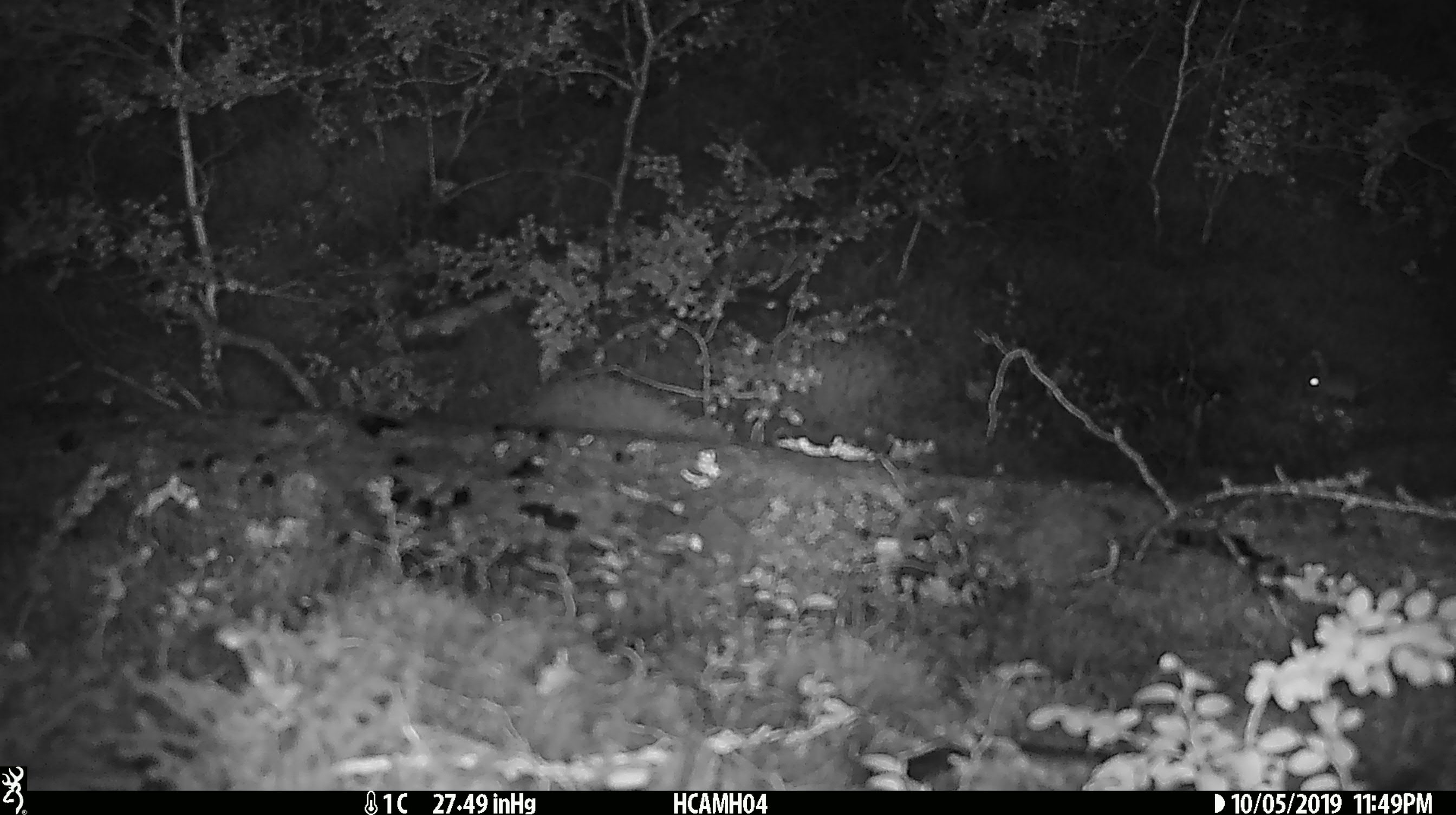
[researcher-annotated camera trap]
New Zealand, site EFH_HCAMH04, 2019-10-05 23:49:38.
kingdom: Animalia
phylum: Chordata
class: Mammalia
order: Rodentia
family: Muridae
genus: Mus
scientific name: Mus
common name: mouse